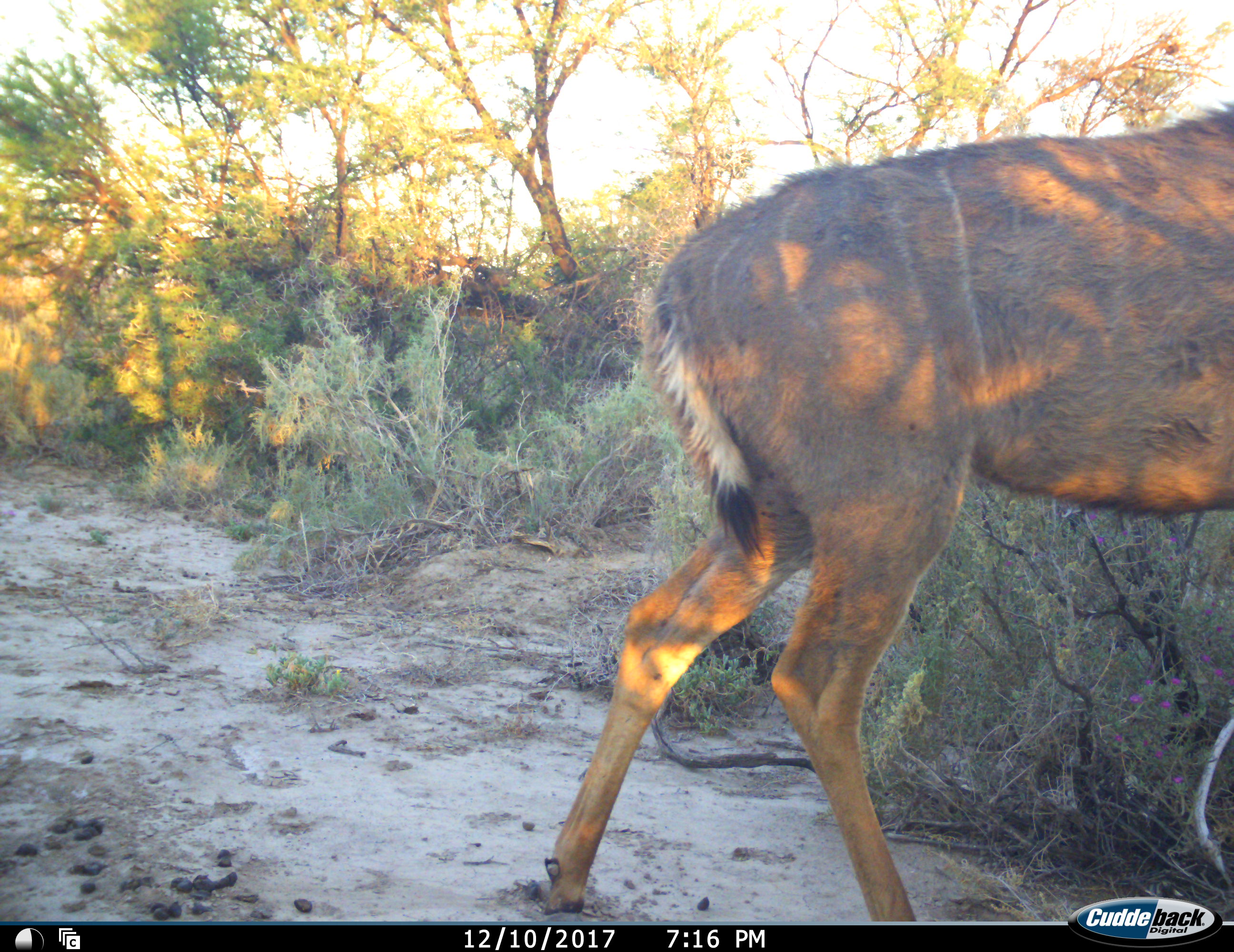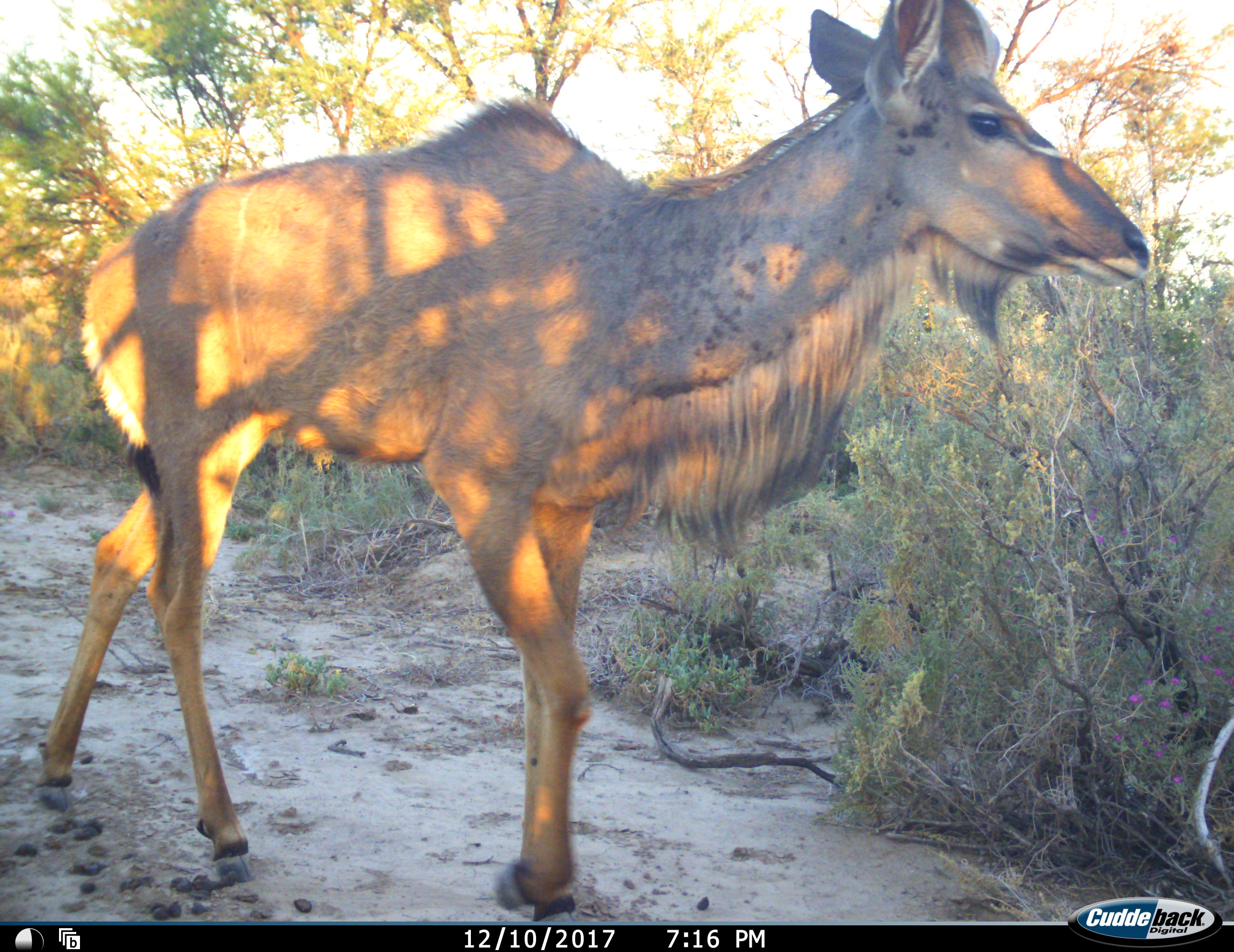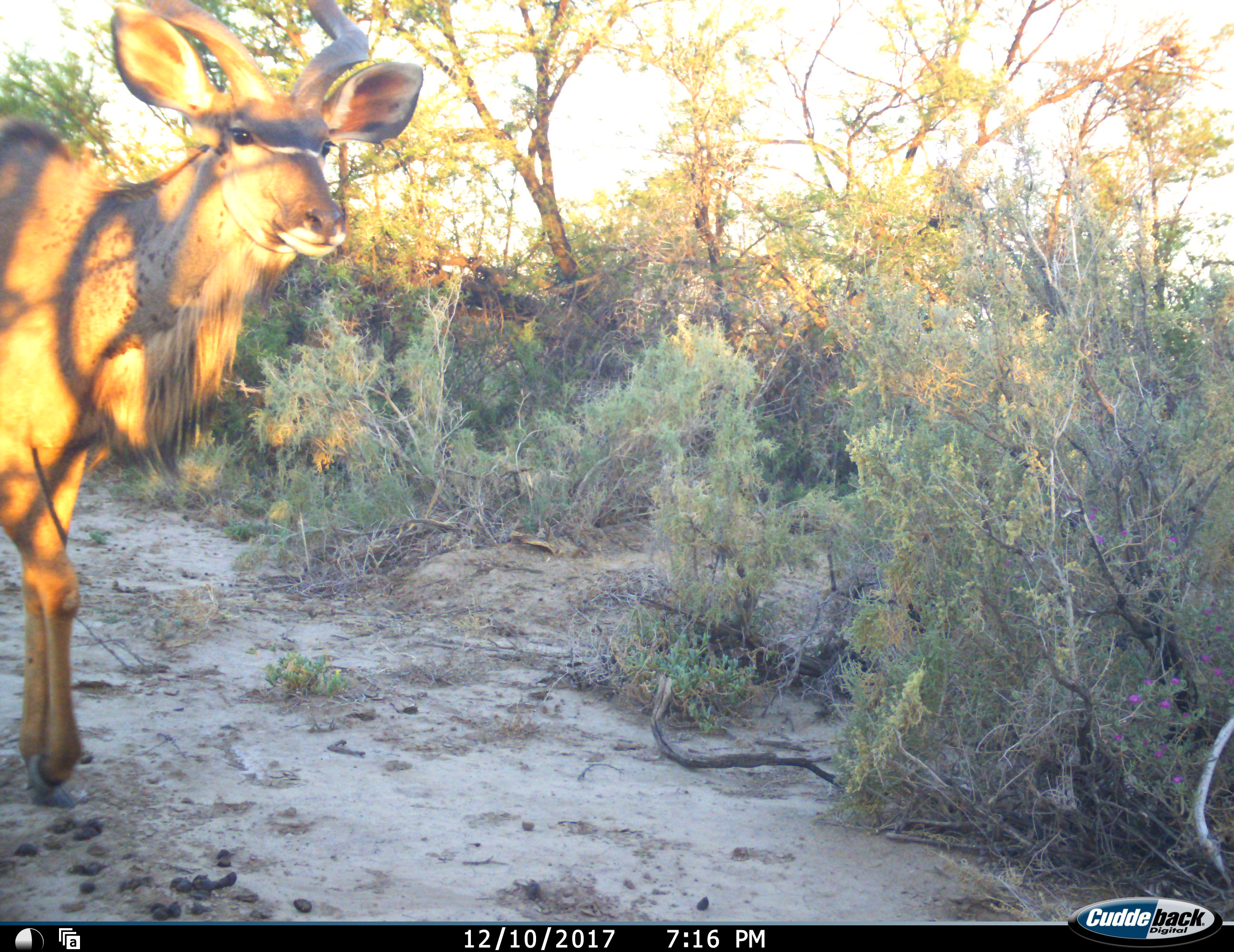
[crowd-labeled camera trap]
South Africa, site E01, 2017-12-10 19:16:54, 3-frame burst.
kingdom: Animalia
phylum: Chordata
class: Mammalia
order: Artiodactyla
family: Bovidae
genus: Tragelaphus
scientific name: Tragelaphus strepsiceros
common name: greater kudu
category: kudu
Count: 1.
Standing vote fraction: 11%.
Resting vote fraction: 0%.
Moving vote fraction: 100%.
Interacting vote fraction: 0%.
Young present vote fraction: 0%.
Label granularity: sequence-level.